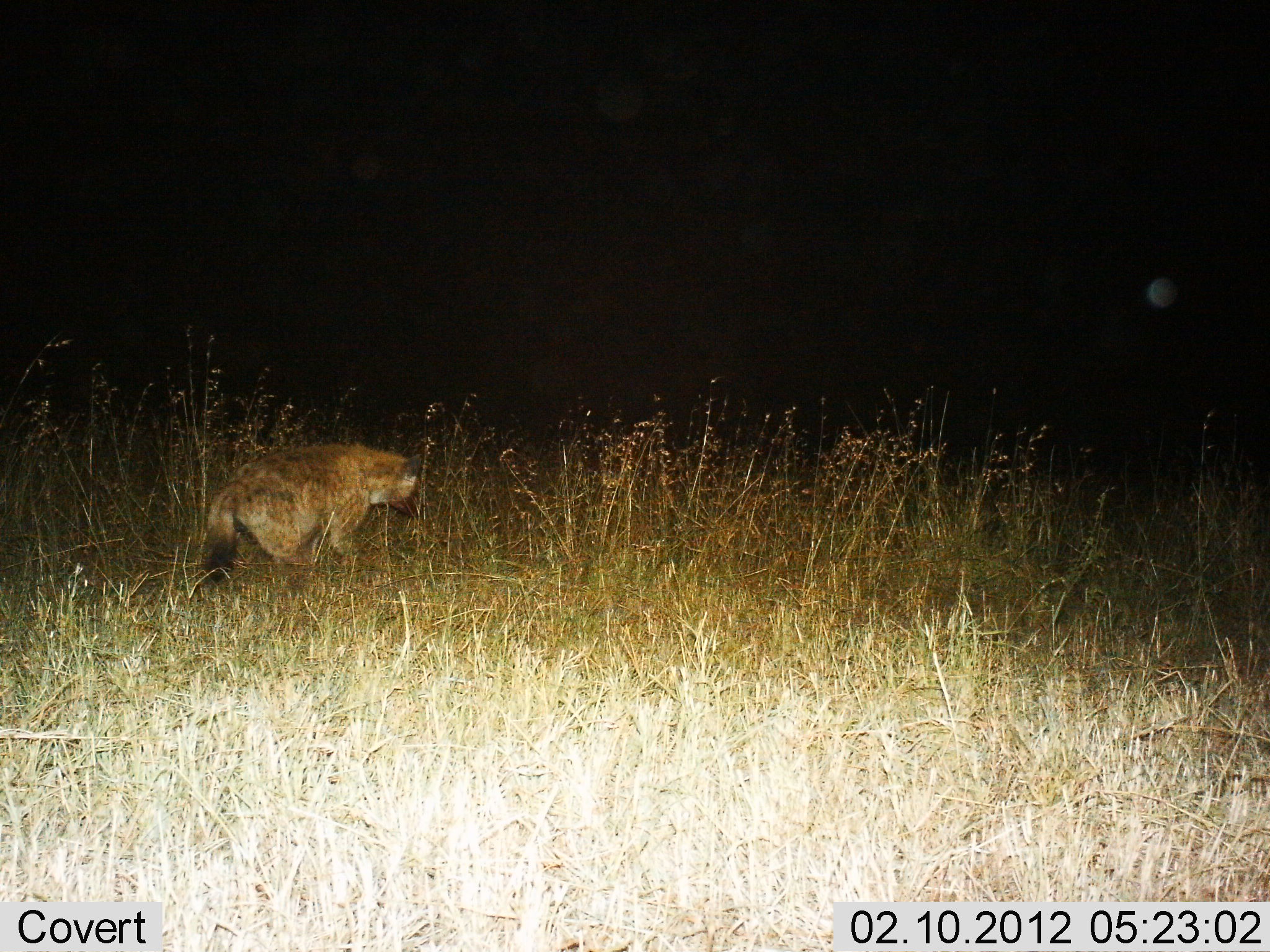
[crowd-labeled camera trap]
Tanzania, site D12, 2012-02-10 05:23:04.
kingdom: Animalia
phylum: Chordata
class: Mammalia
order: Carnivora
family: Hyaenidae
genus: Crocuta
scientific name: Crocuta crocuta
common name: spotted hyena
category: hyenaspotted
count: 1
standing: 13%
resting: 7%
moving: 80%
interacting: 0%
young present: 0%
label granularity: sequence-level